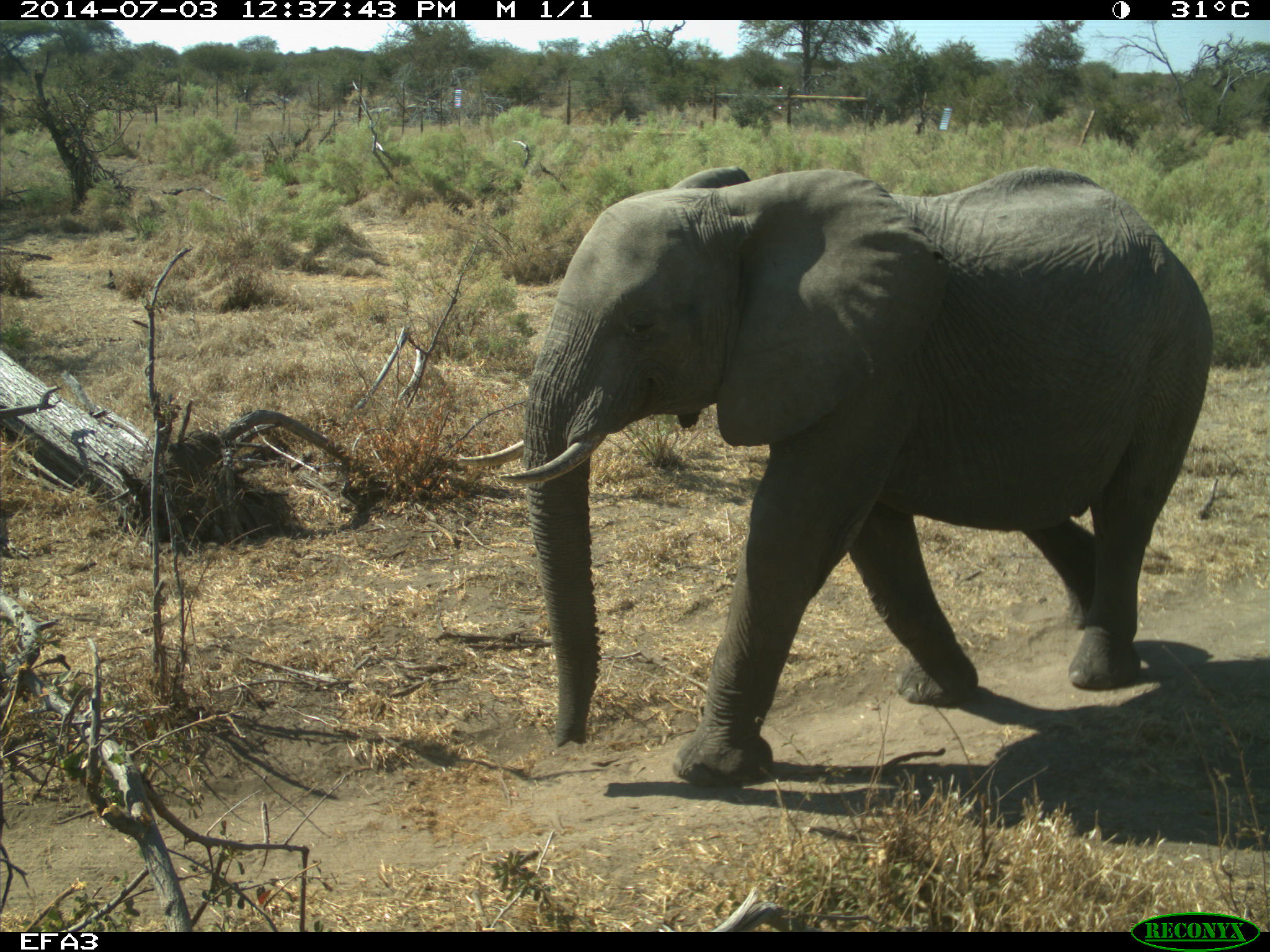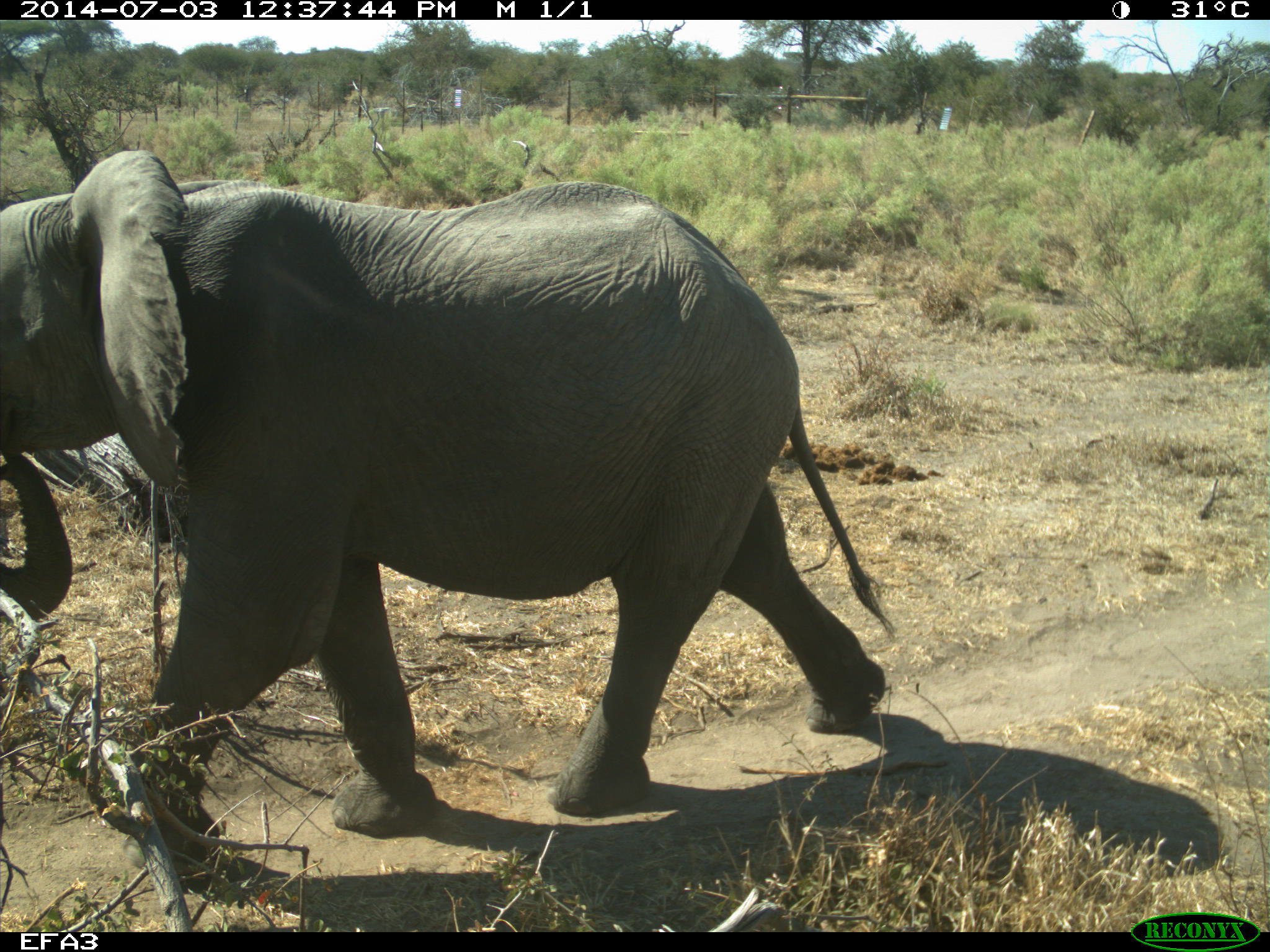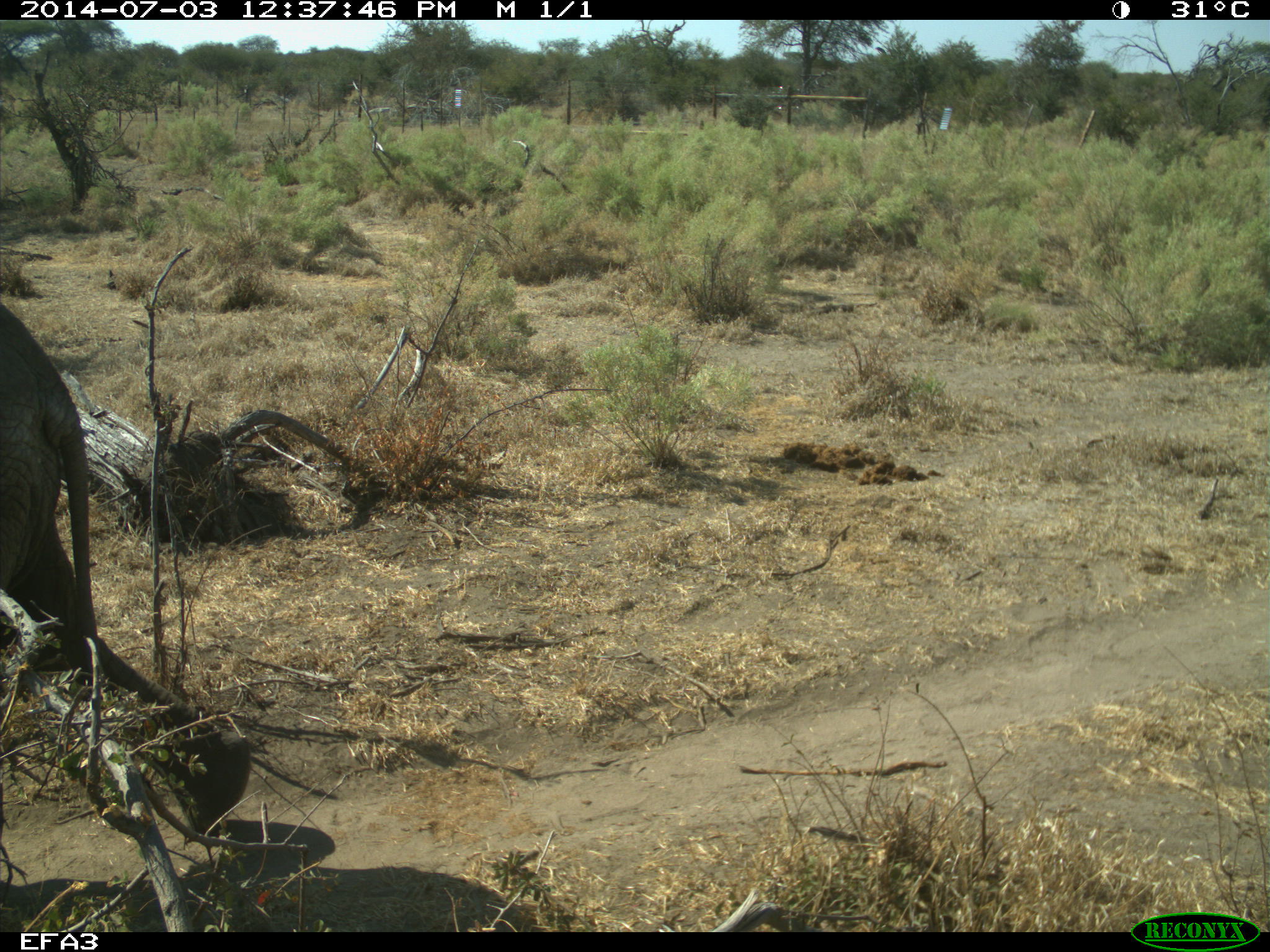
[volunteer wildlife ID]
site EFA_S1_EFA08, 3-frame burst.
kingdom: Animalia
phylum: Chordata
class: Mammalia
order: Proboscidea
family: Elephantidae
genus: Loxodonta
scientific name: Loxodonta africana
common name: african bush elephant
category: elephant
Elephant (african bush elephant) (Loxodonta africana), count 1. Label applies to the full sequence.